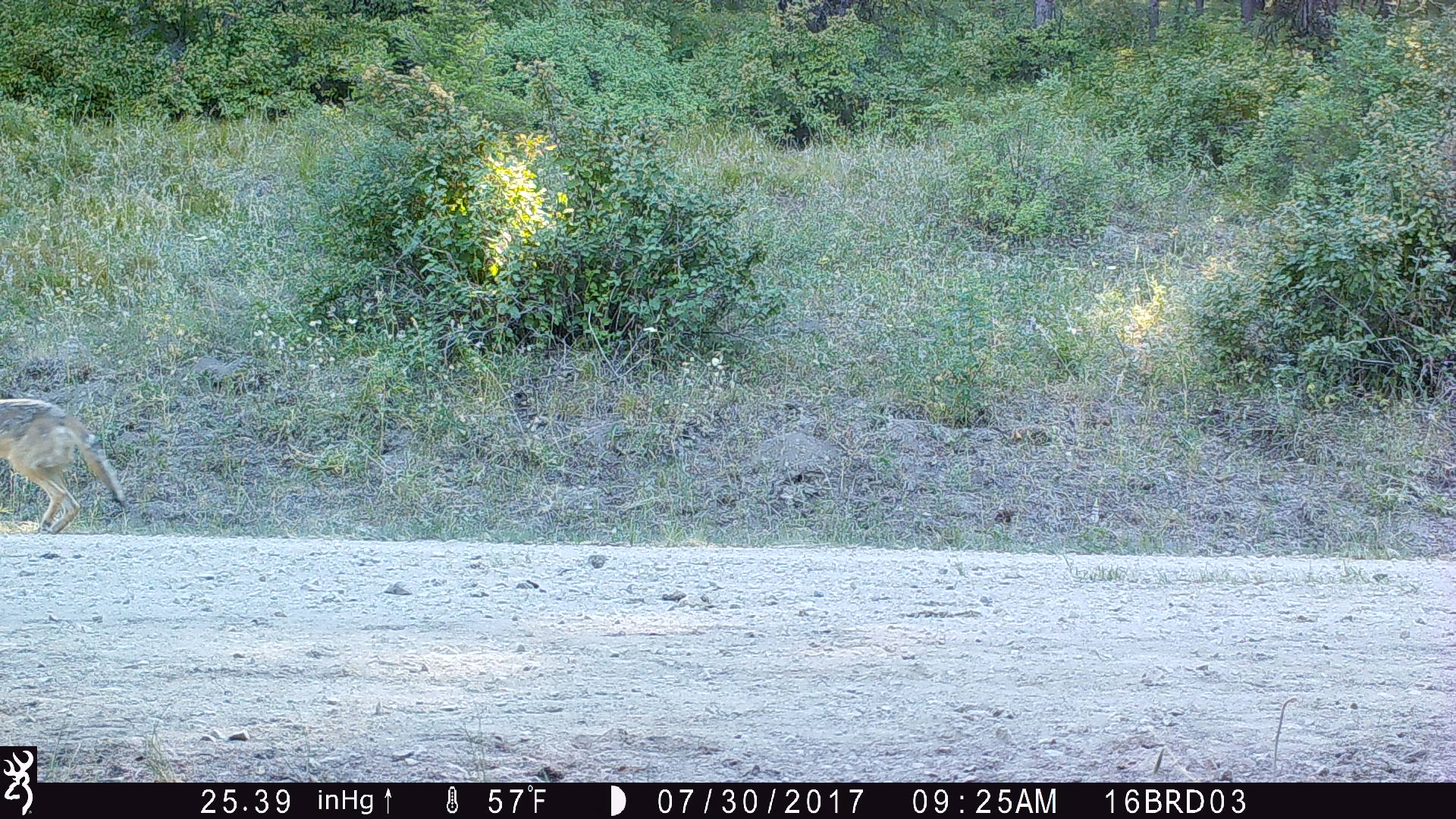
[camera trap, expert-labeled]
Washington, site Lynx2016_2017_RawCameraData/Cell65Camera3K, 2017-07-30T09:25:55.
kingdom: Animalia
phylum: Chordata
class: Mammalia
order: Carnivora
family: Canidae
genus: Canis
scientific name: Canis latrans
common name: coyote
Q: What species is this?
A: Canis latrans (coyote).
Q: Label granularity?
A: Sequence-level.